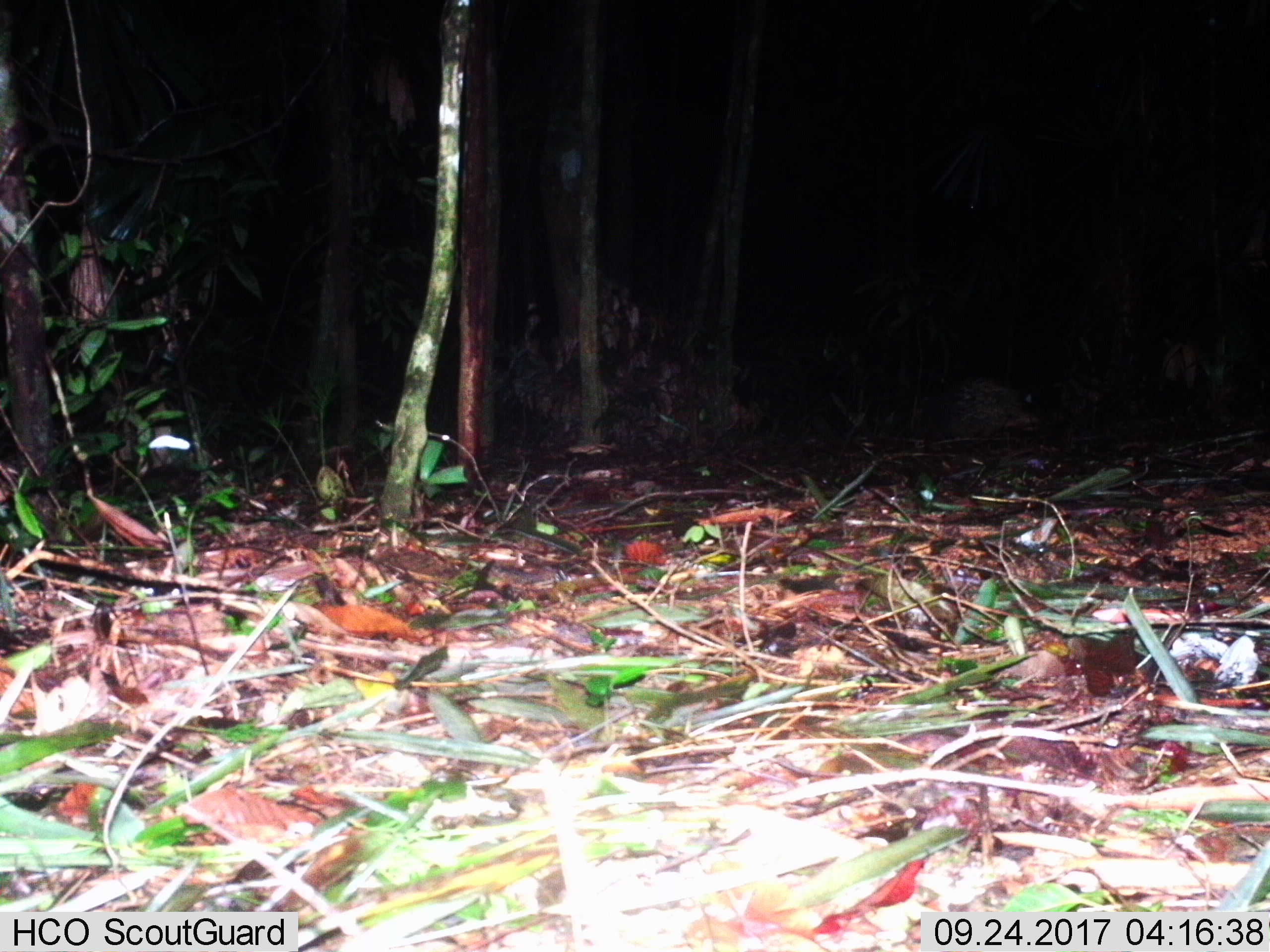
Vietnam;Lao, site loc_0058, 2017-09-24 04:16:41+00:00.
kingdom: Animalia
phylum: Chordata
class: Mammalia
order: Rodentia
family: Hystricidae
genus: Hystrix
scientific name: Hystrix brachyura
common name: malayan porcupine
Malayan porcupine (Hystrix brachyura). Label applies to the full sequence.